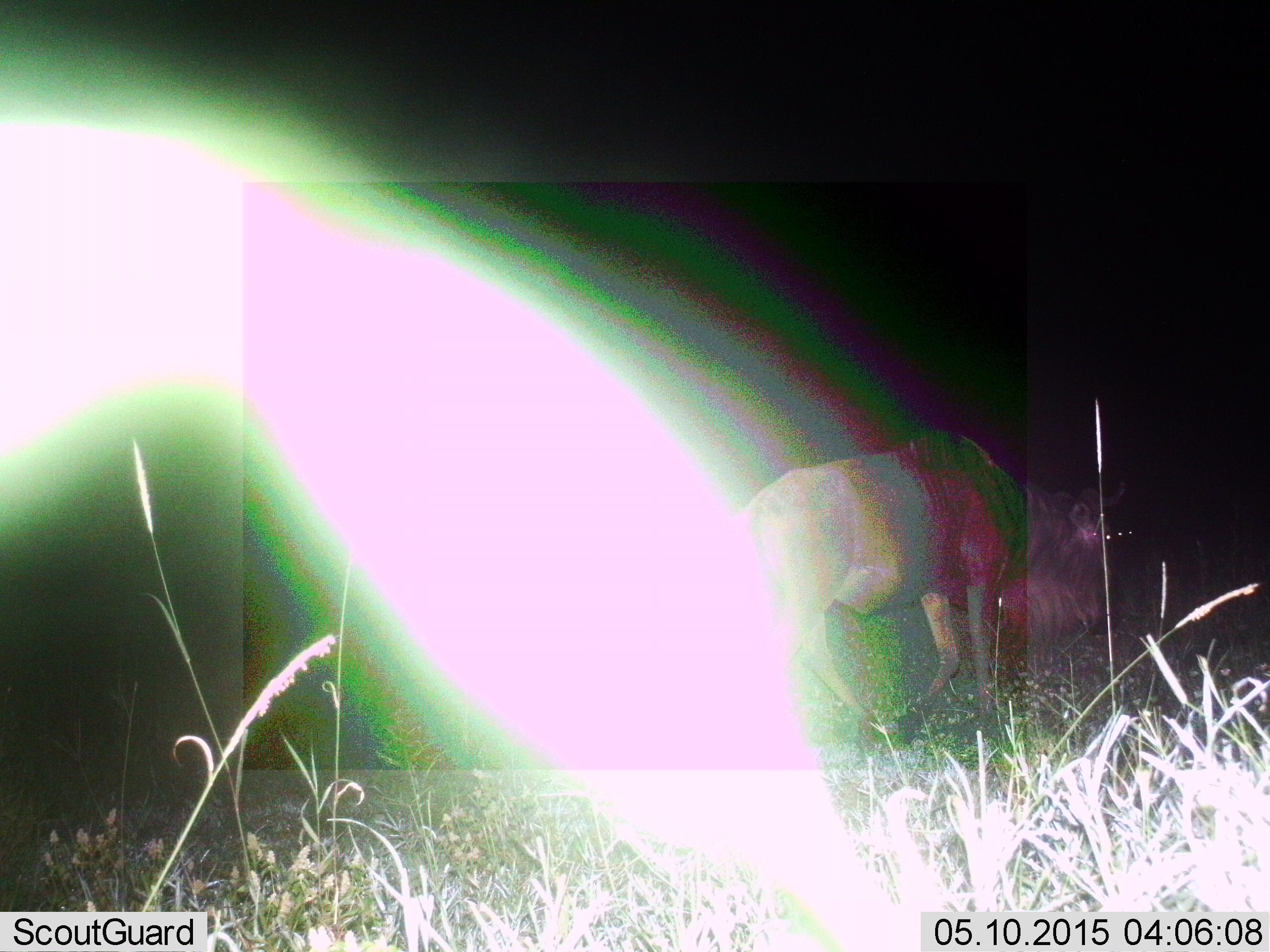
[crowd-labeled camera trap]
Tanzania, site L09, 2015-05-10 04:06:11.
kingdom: Animalia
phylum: Chordata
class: Mammalia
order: Artiodactyla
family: Bovidae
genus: Connochaetes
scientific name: Connochaetes taurinus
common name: blue wildebeest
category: wildebeest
Wildebeest (blue wildebeest) (Connochaetes taurinus), count 1. Behavior (volunteer vote fractions): standing 30%, resting 0%, moving 80%, interacting 0%. Young present (vote fraction): 0%. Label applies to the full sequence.